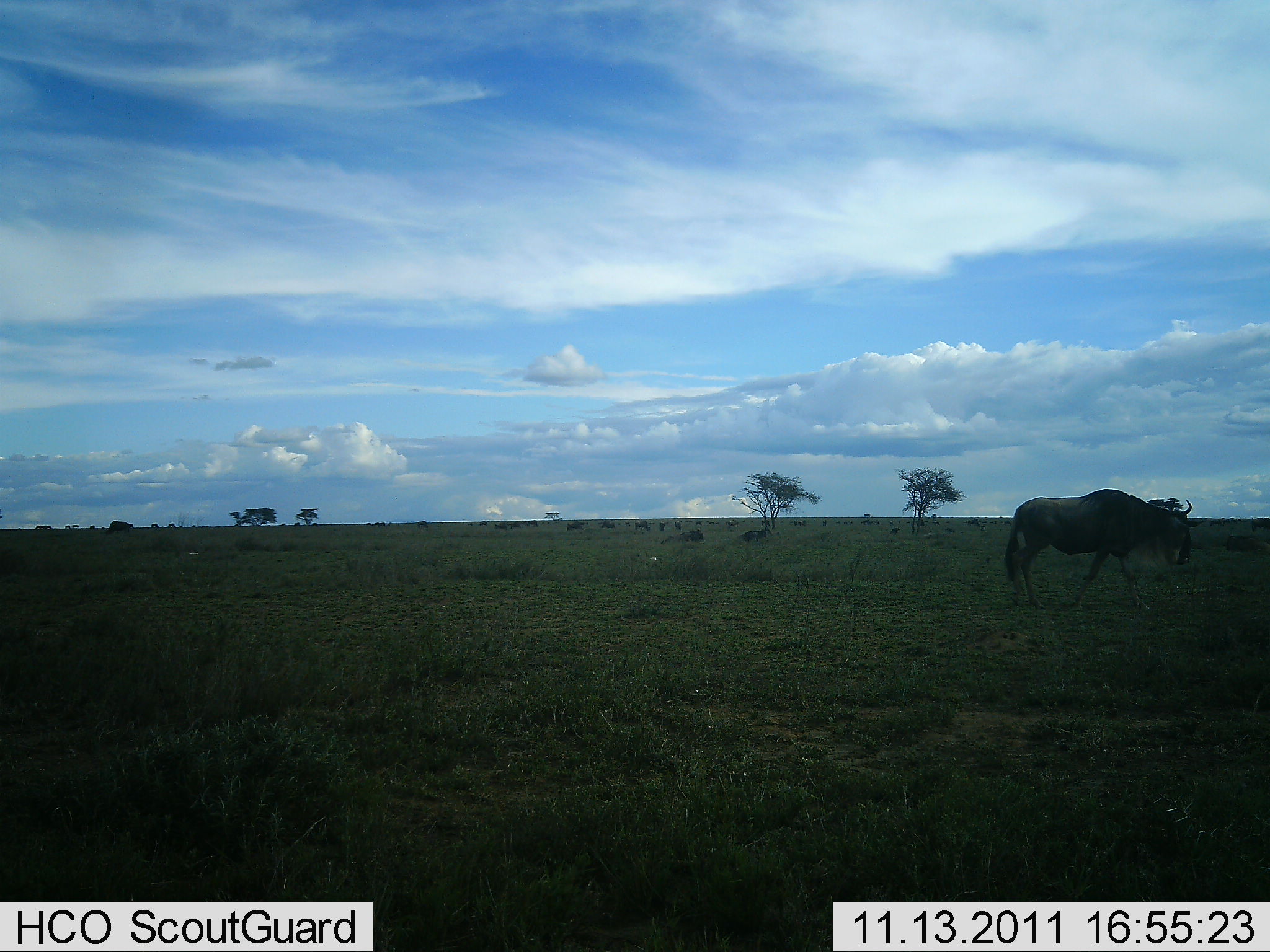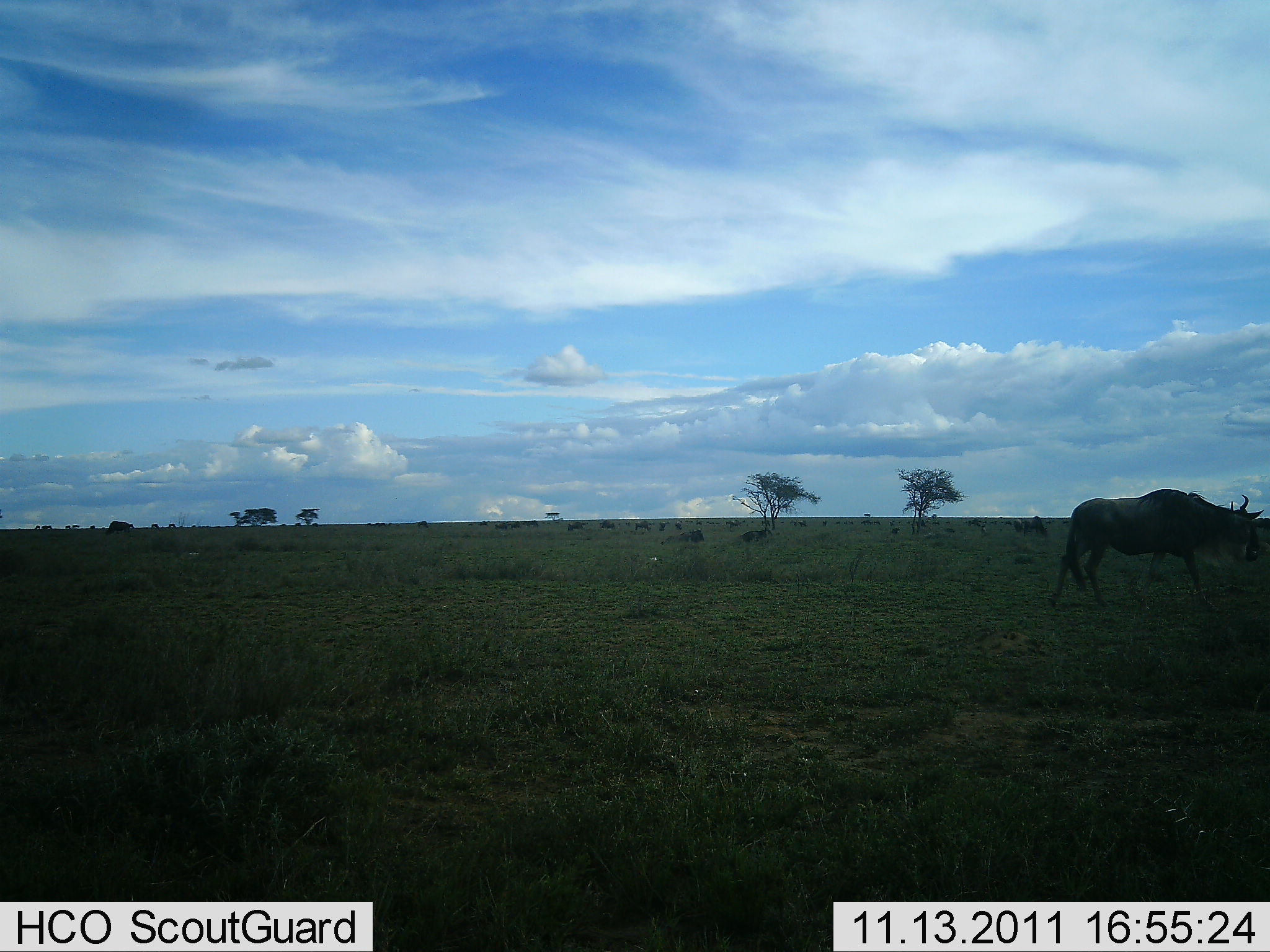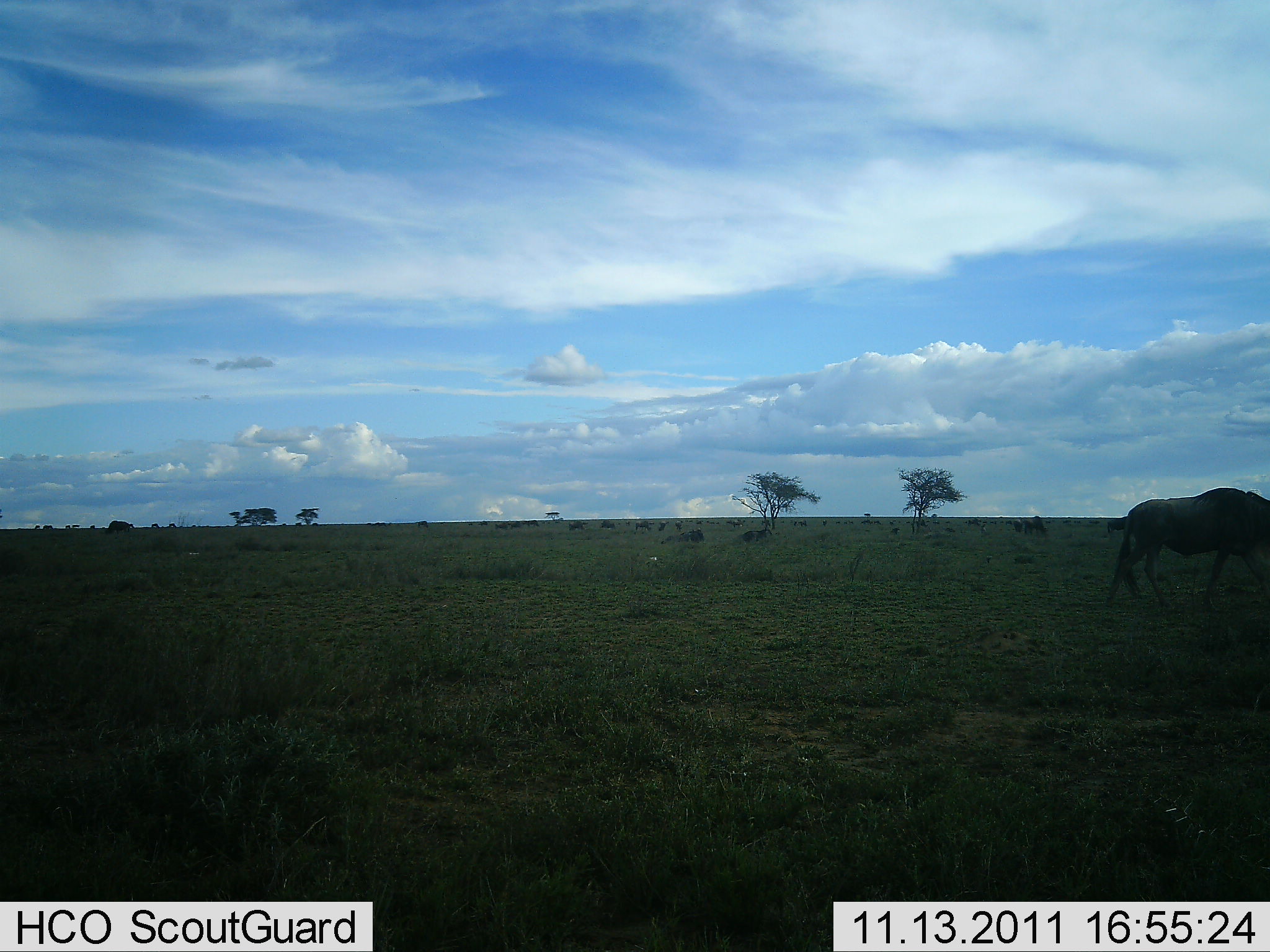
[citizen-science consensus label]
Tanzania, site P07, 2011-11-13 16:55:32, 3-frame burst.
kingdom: Animalia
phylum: Chordata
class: Mammalia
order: Artiodactyla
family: Bovidae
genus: Connochaetes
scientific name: Connochaetes taurinus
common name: blue wildebeest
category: wildebeest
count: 1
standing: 21%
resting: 0%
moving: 86%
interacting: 0%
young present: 0%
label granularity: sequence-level